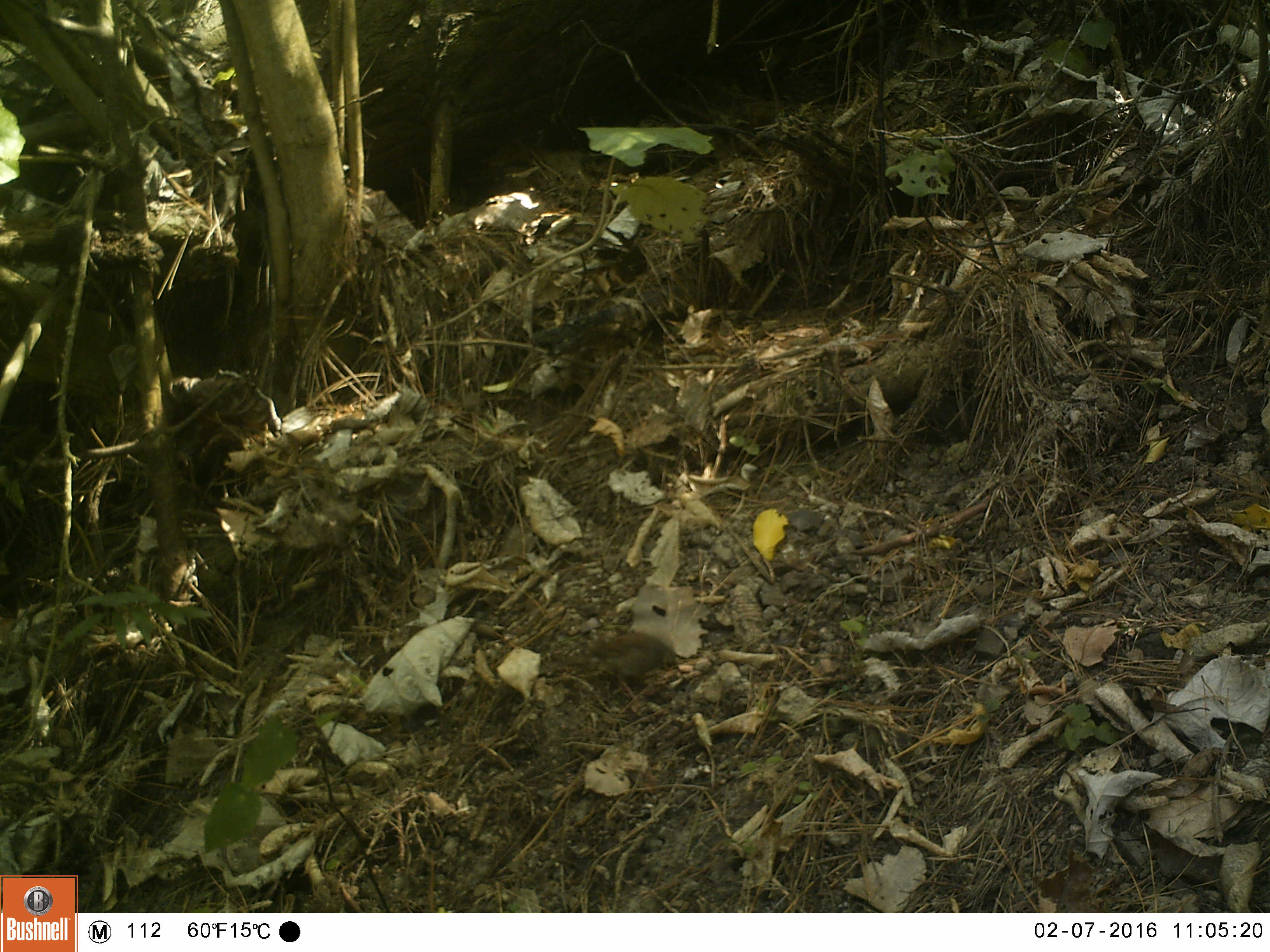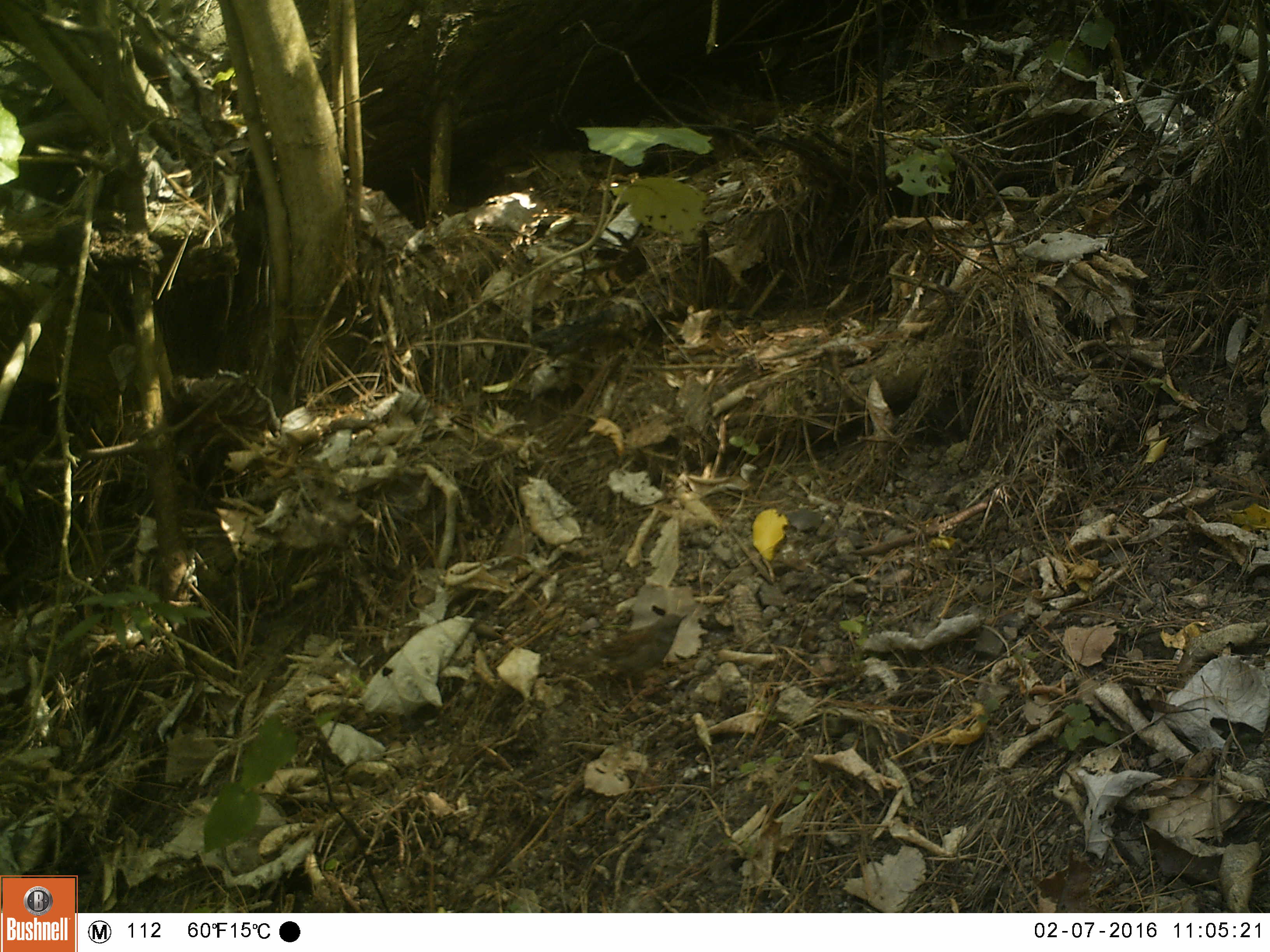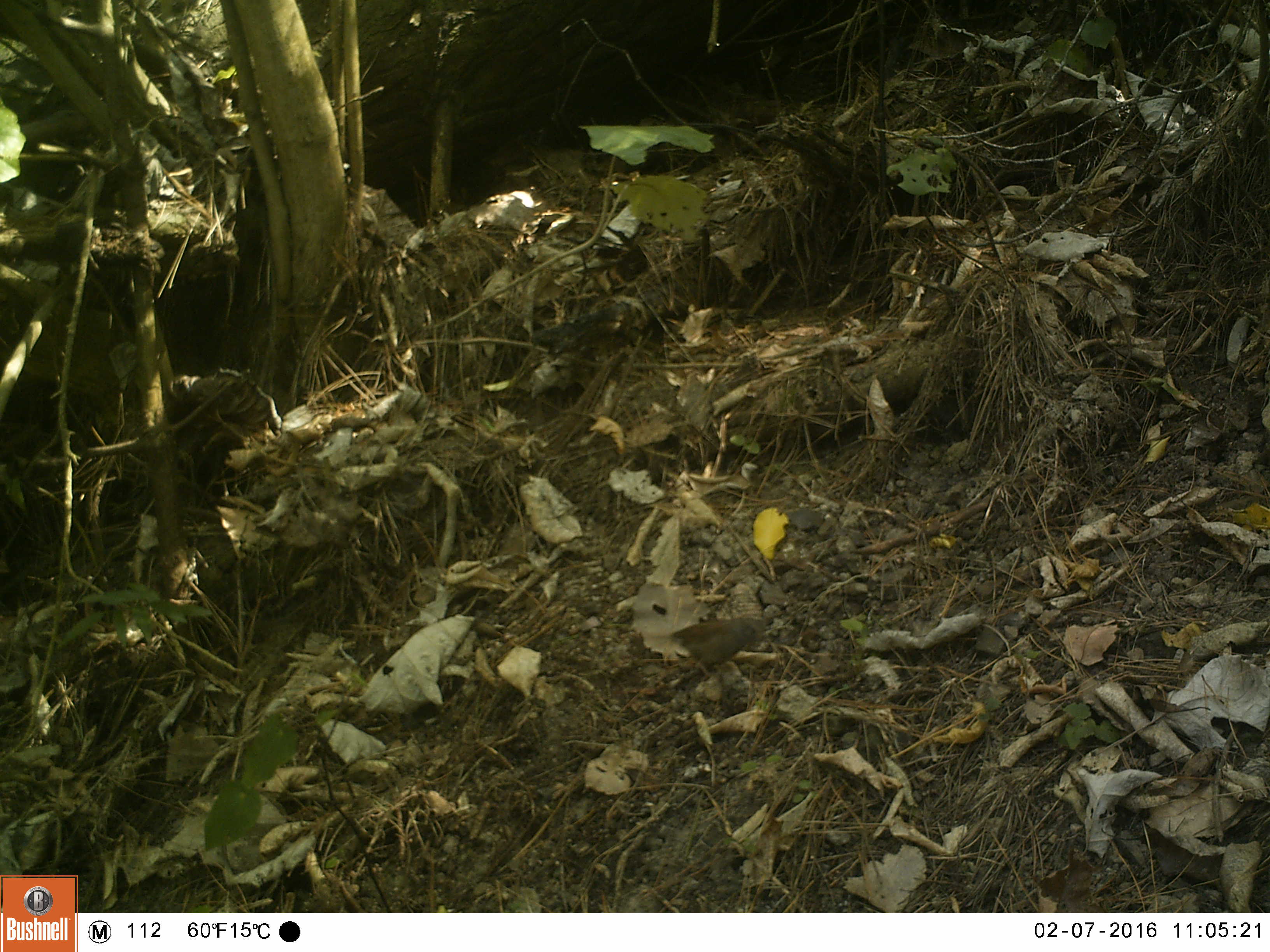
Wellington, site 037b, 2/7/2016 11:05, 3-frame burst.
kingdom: Animalia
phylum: Chordata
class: Aves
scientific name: Aves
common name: bird